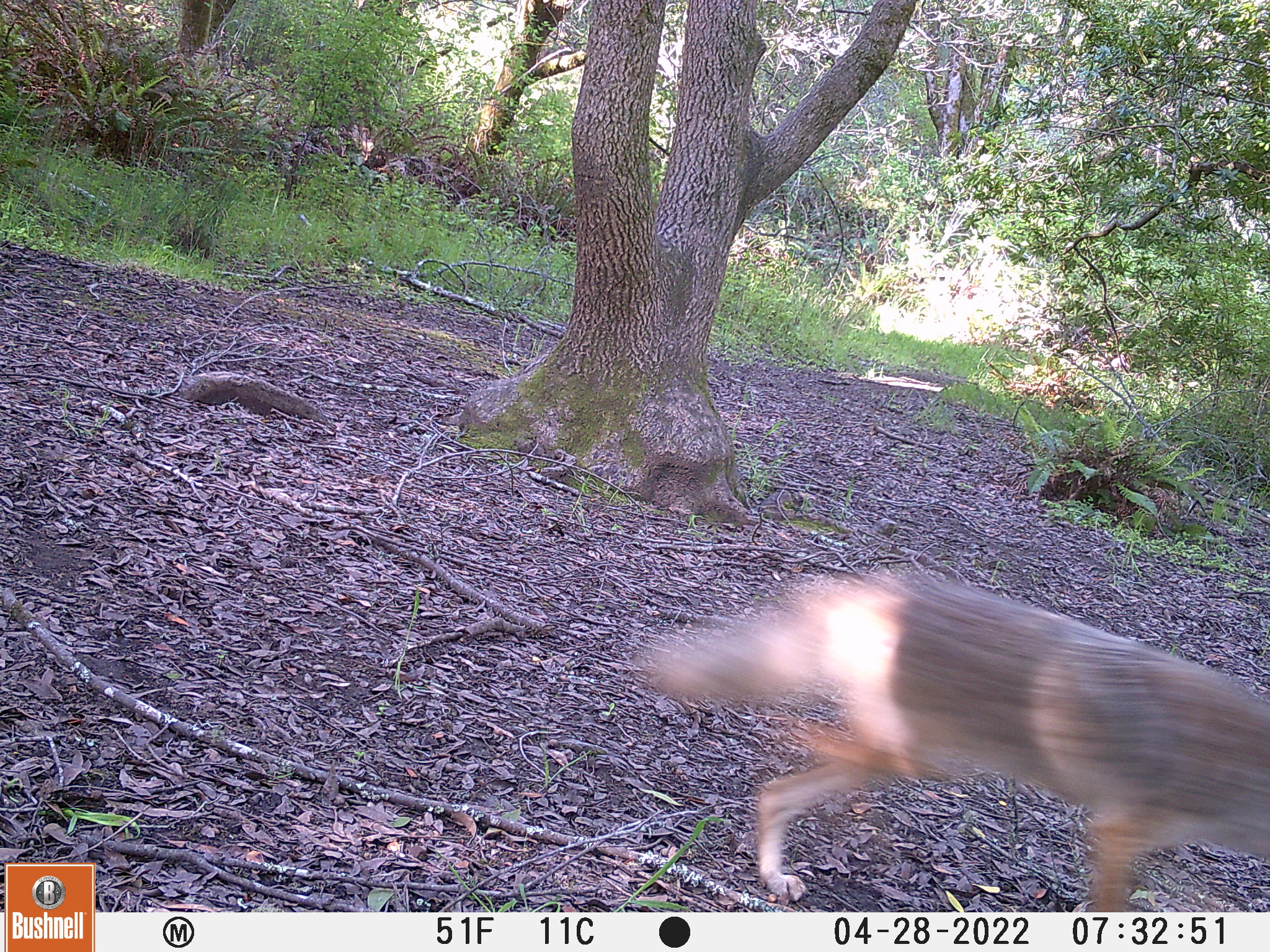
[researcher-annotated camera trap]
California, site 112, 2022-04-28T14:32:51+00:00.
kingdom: Animalia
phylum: Chordata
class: Mammalia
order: Carnivora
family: Canidae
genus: Canis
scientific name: Canis latrans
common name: coyote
Coyote (Canis latrans).